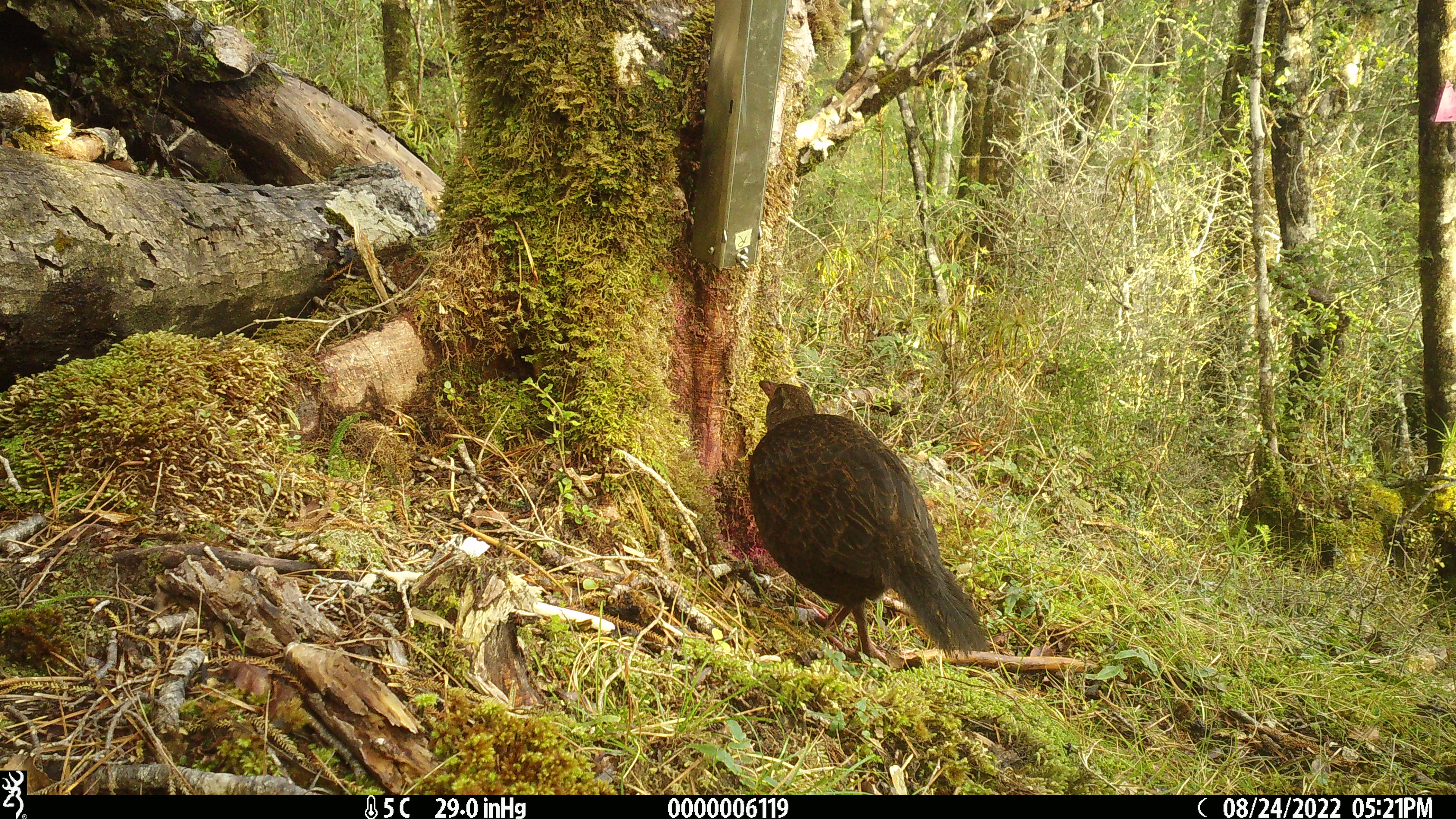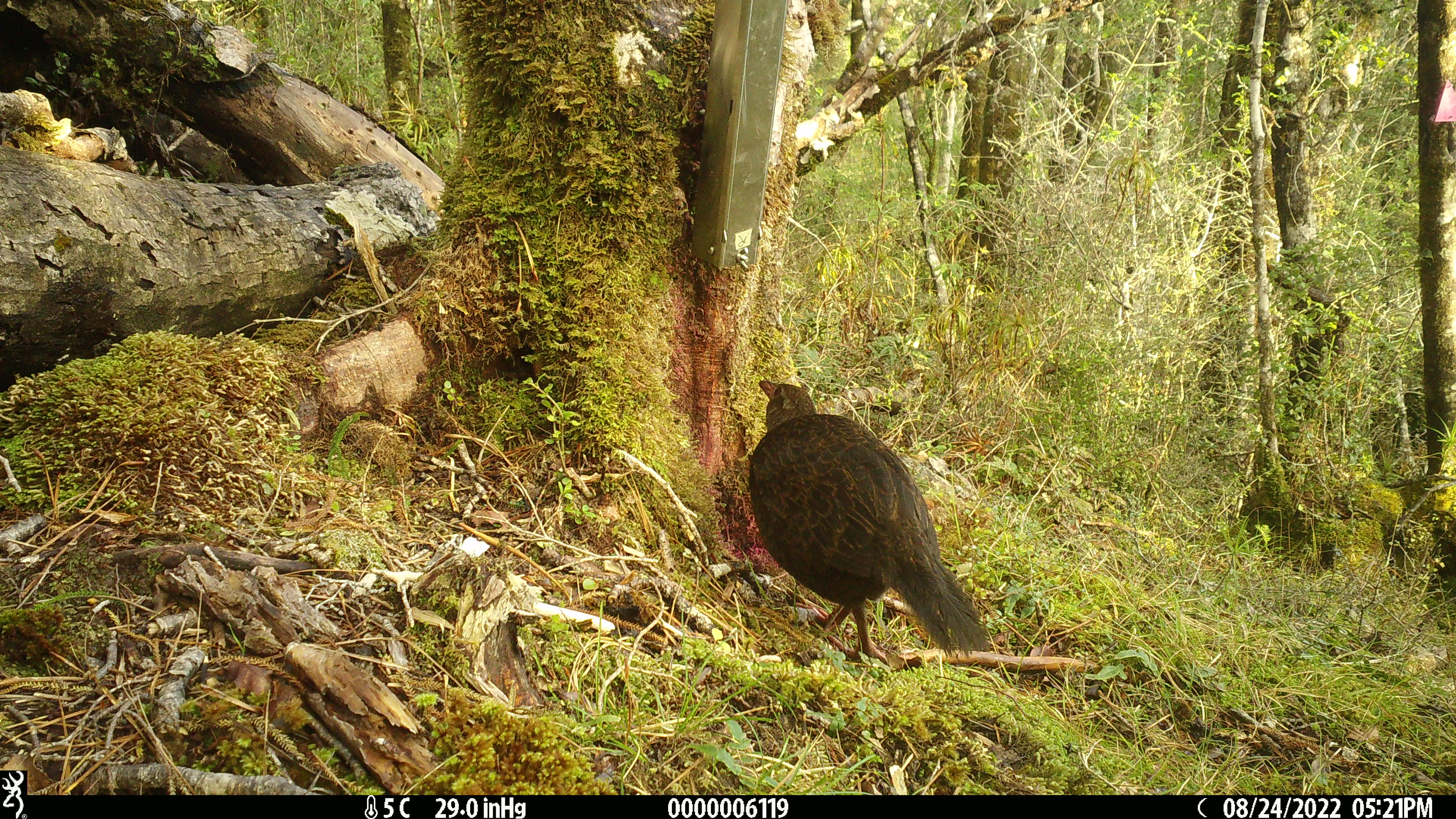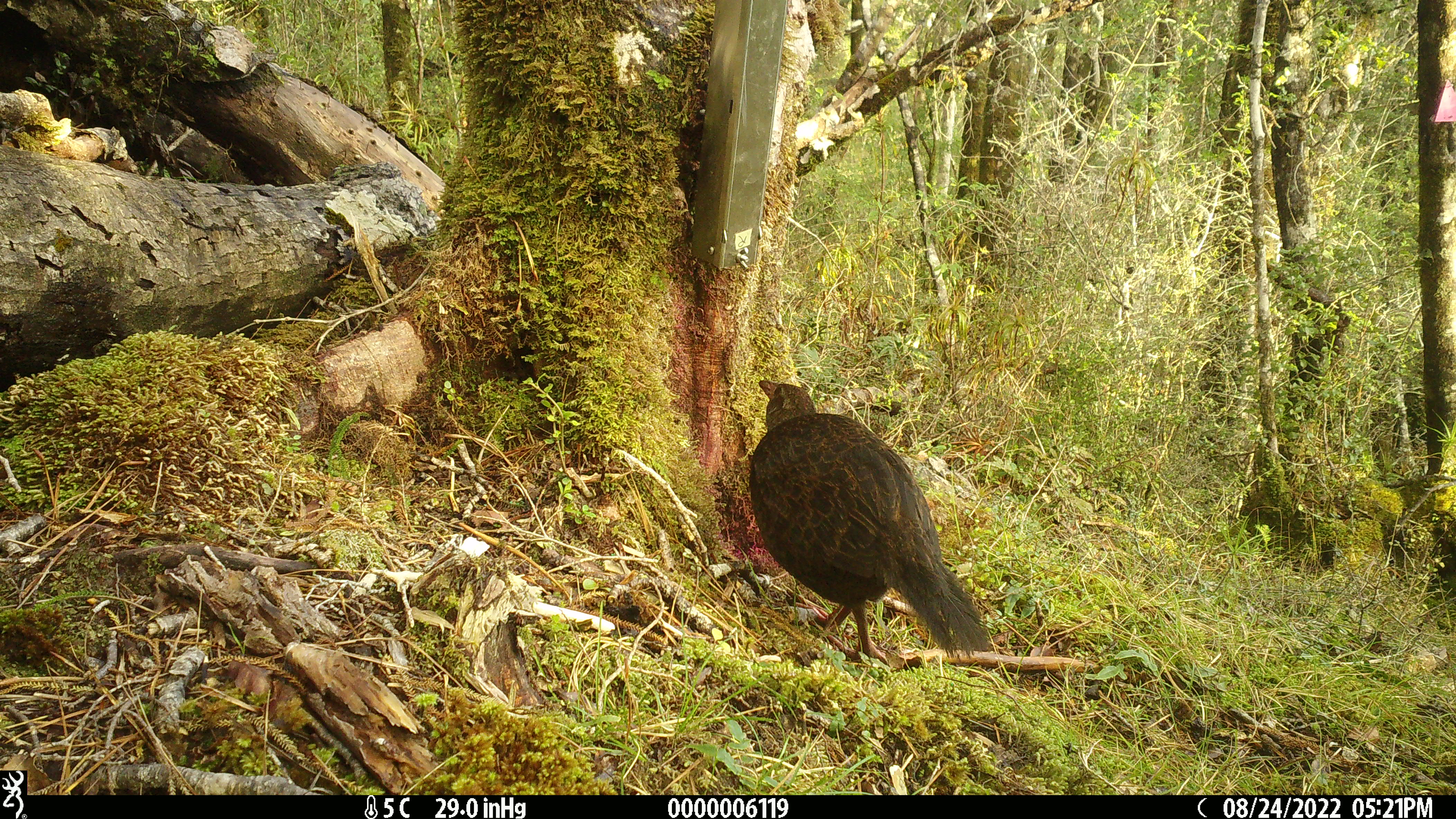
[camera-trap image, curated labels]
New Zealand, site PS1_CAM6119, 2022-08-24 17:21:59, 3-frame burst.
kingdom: Animalia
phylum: Chordata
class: Aves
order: Gruiformes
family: Rallidae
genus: Gallirallus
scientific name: Gallirallus australis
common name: weka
Weka (Gallirallus australis).